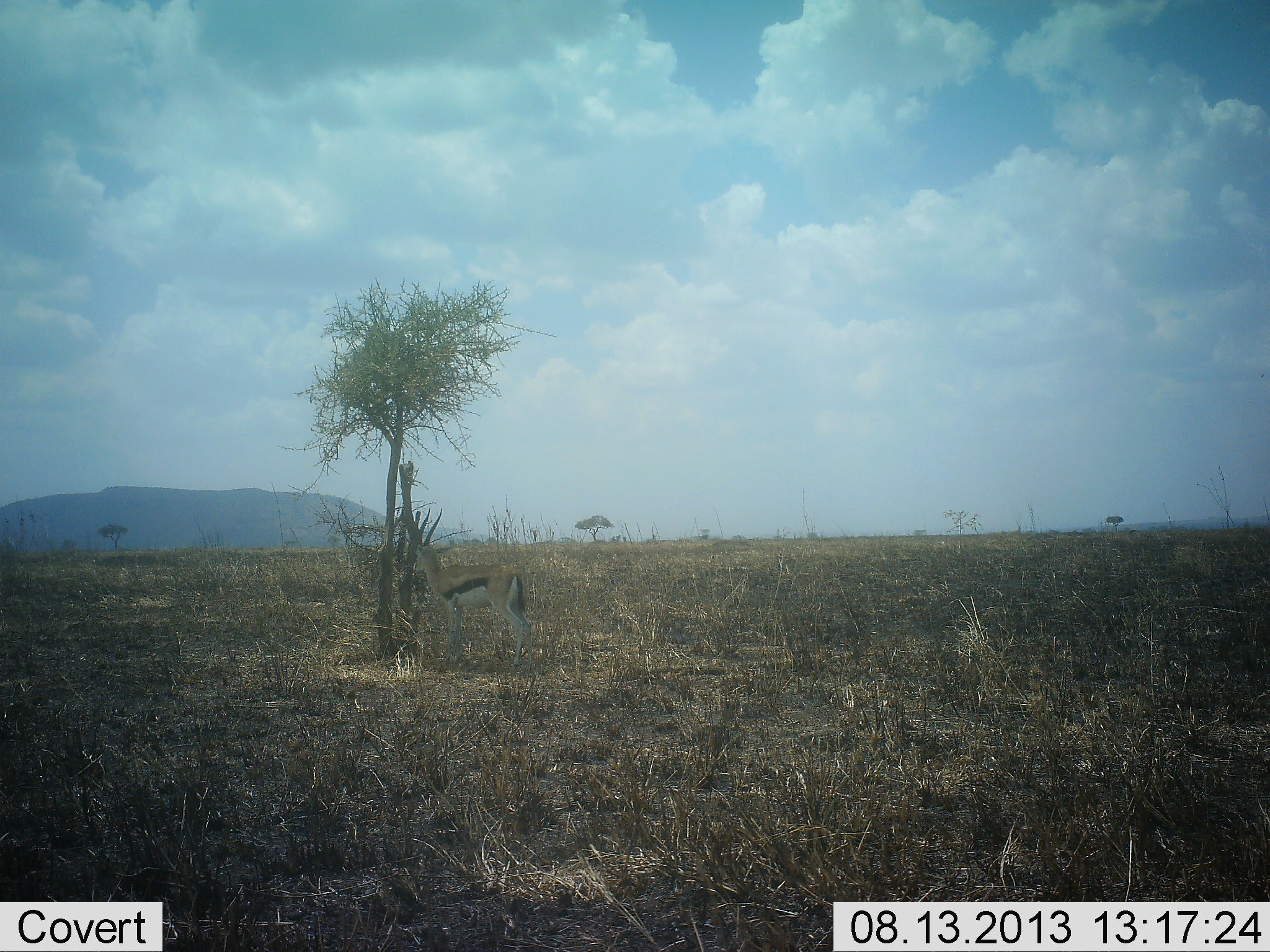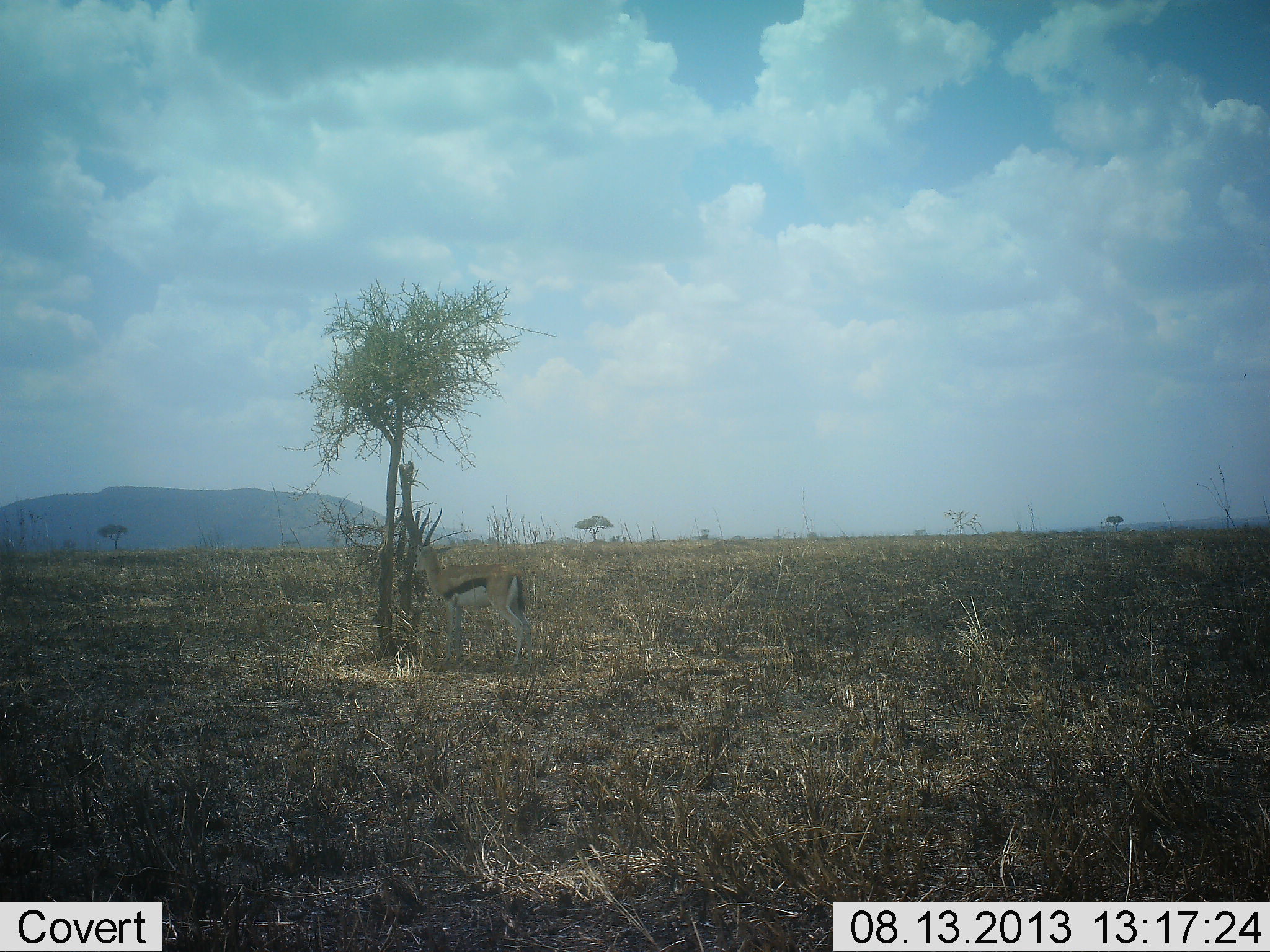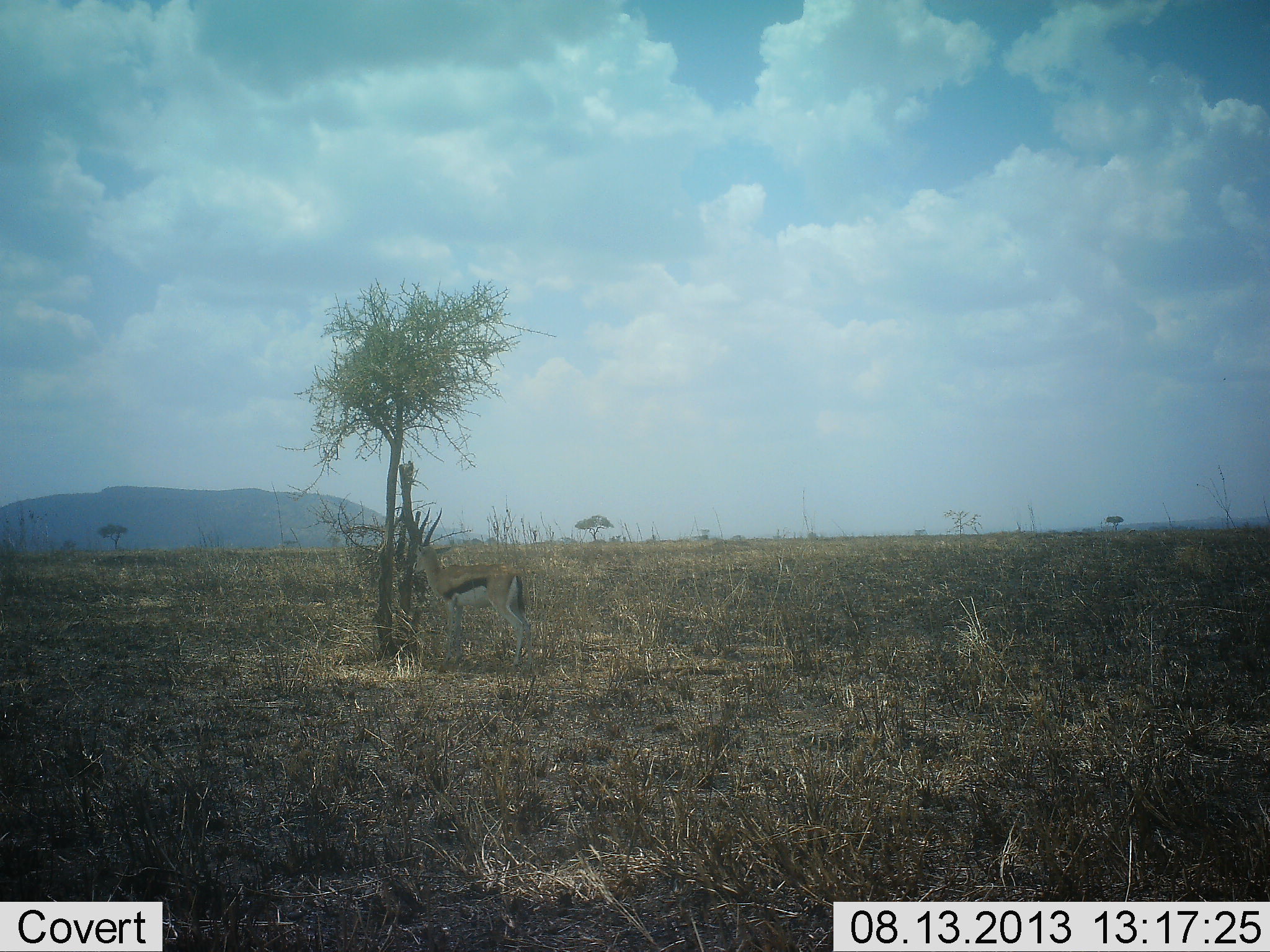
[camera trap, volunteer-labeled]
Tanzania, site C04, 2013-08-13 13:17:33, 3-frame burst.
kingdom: Animalia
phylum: Chordata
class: Mammalia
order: Artiodactyla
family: Bovidae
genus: Eudorcas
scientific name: Eudorcas thomsonii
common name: thomson's gazelle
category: gazellethomsons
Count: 1.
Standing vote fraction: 100%.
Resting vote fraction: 0%.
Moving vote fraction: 0%.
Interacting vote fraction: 0%.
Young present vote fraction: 0%.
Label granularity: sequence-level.